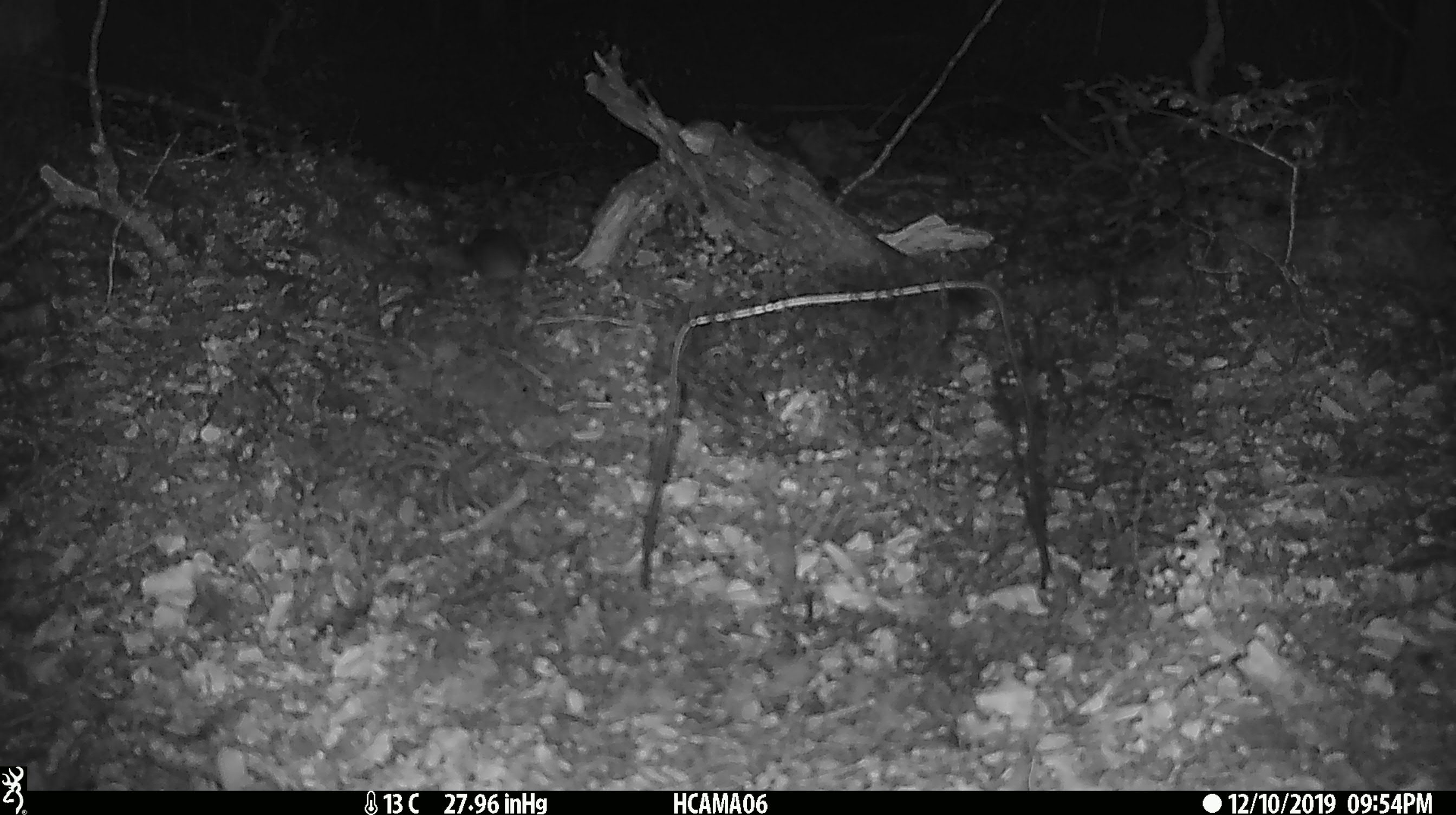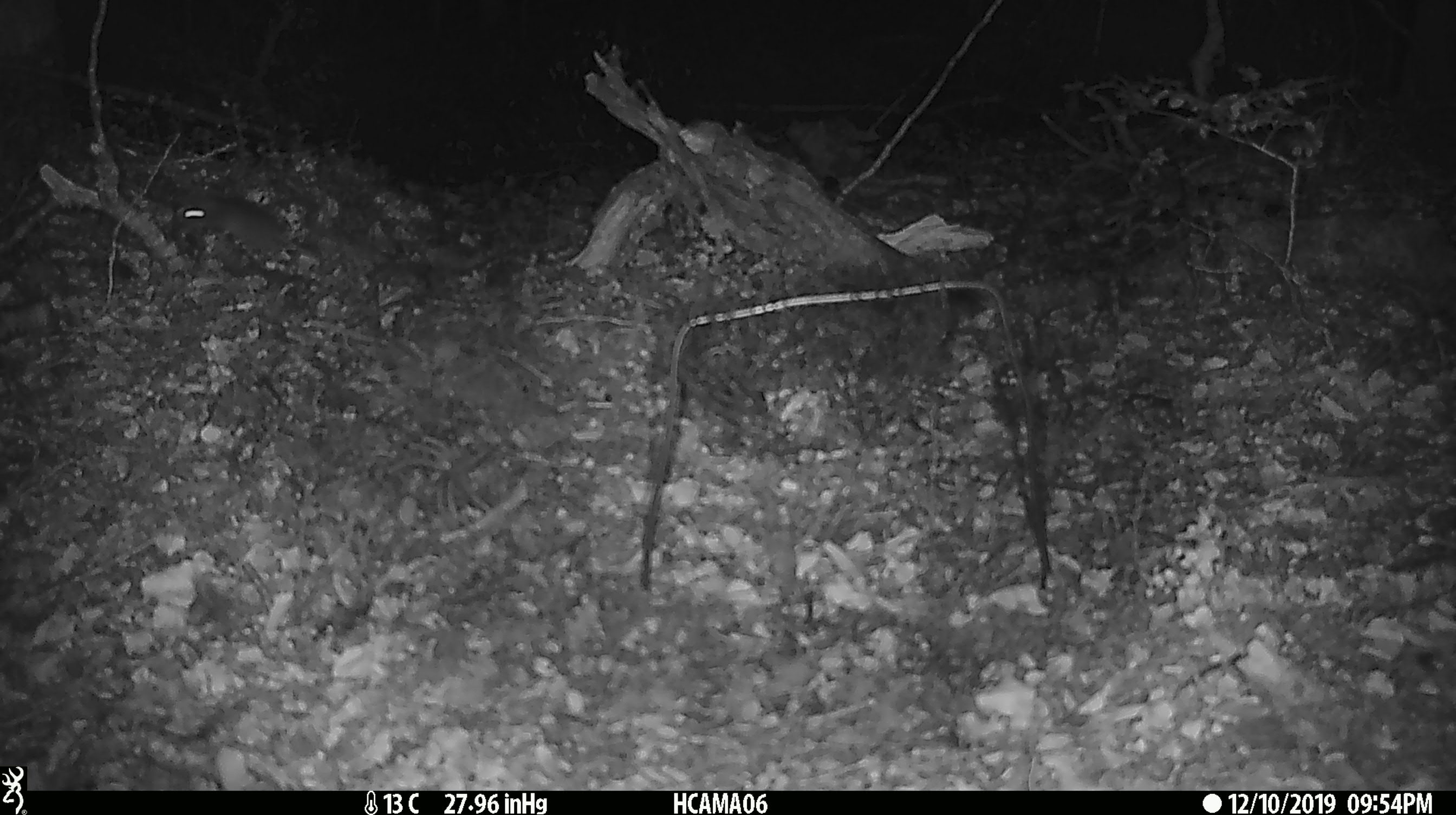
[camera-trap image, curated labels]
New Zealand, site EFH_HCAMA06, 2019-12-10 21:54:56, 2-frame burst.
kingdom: Animalia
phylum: Chordata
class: Mammalia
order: Rodentia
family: Muridae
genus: Mus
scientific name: Mus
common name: mouse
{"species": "mouse (Mus)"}